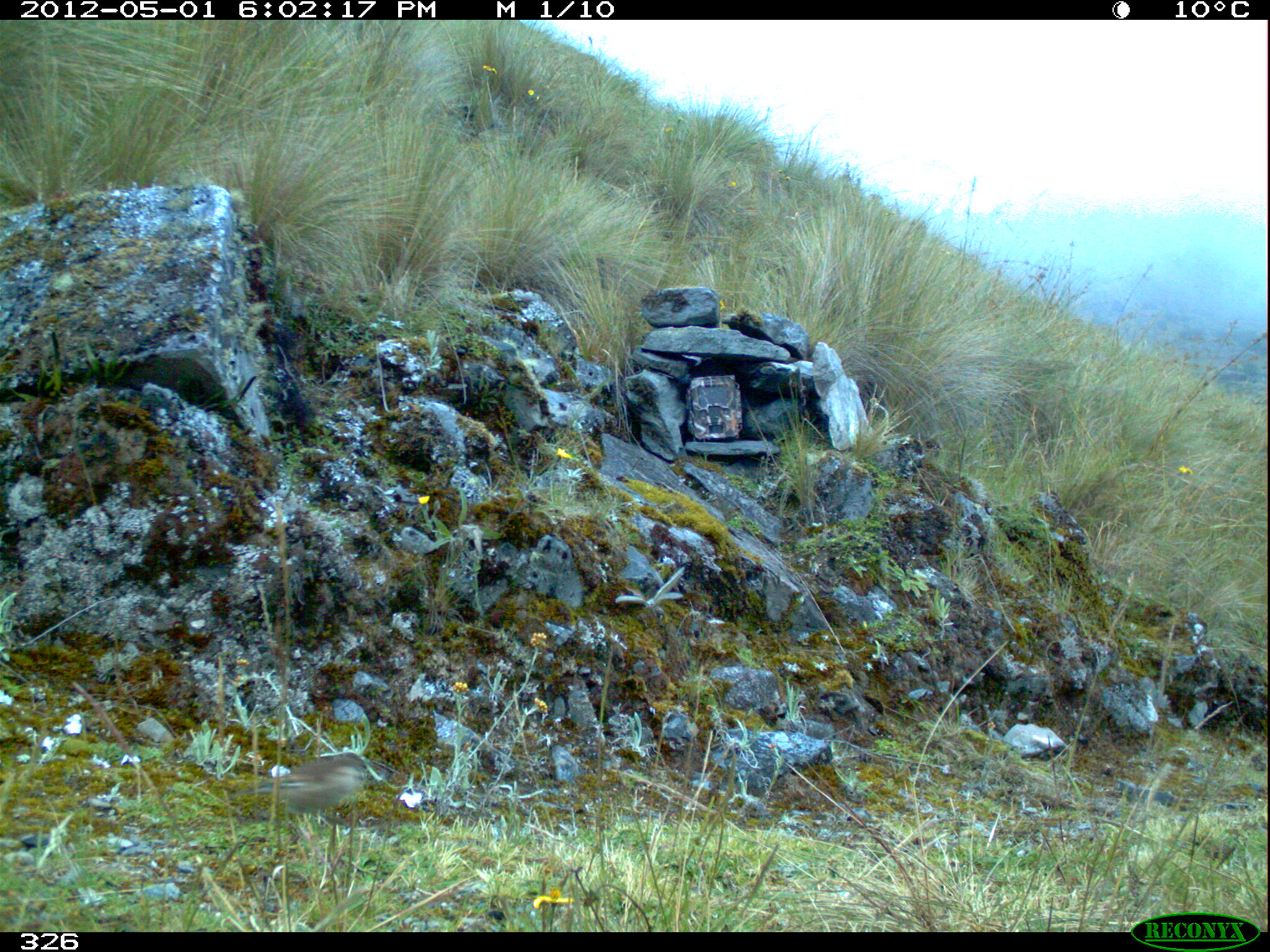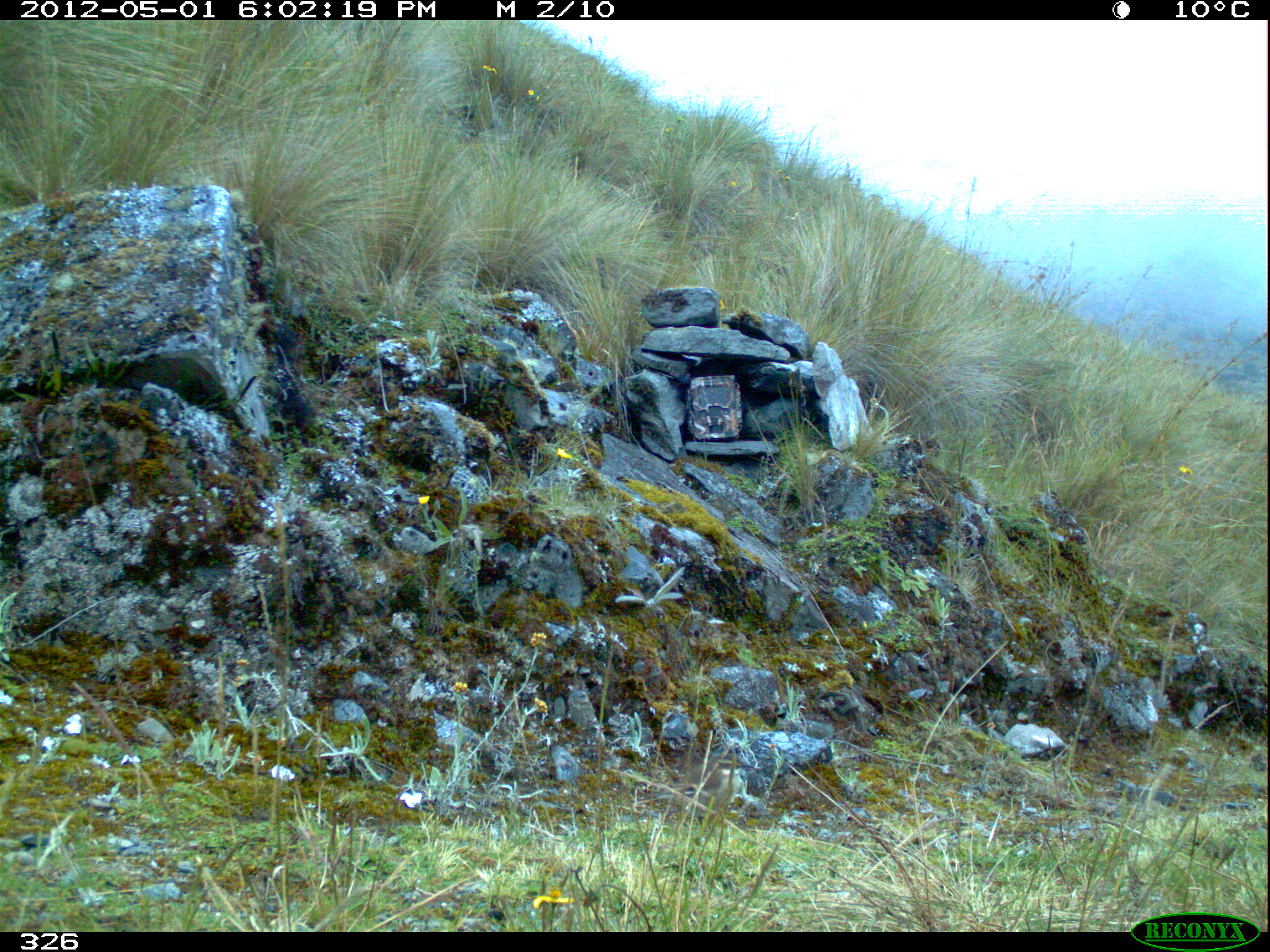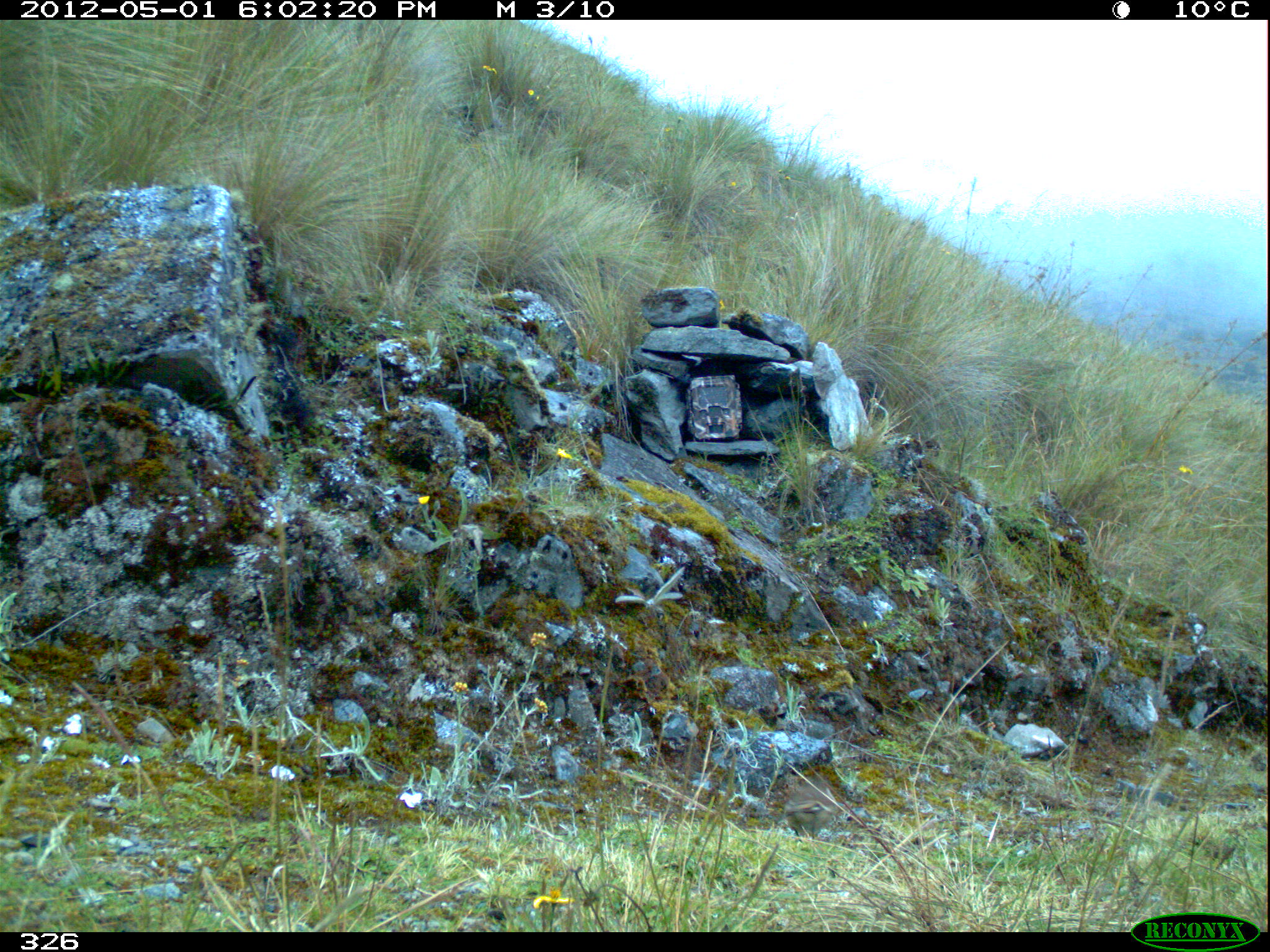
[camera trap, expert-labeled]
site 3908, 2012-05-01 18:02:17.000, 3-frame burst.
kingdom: Animalia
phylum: Chordata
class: Aves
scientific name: Aves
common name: bird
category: unknown bird